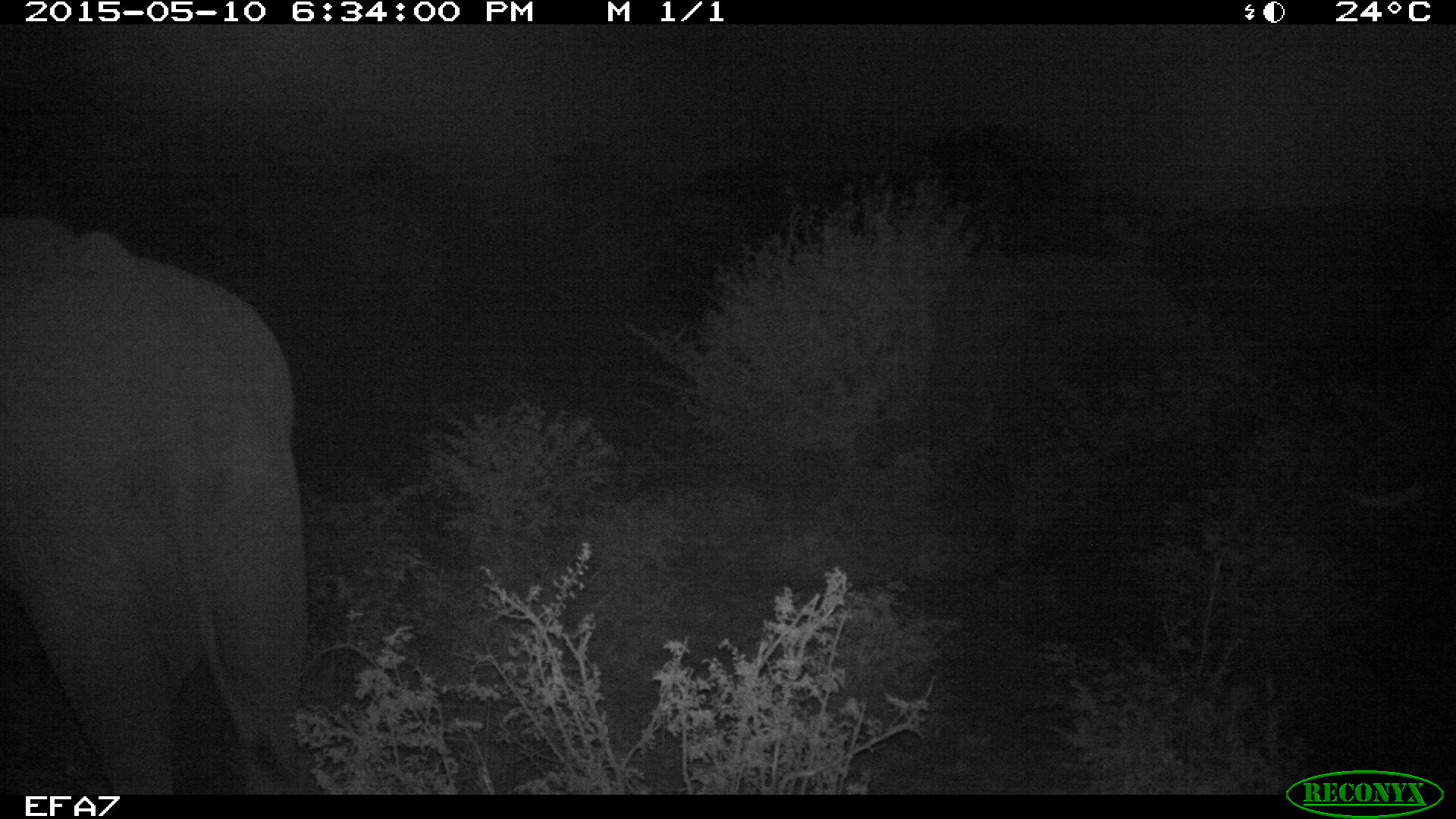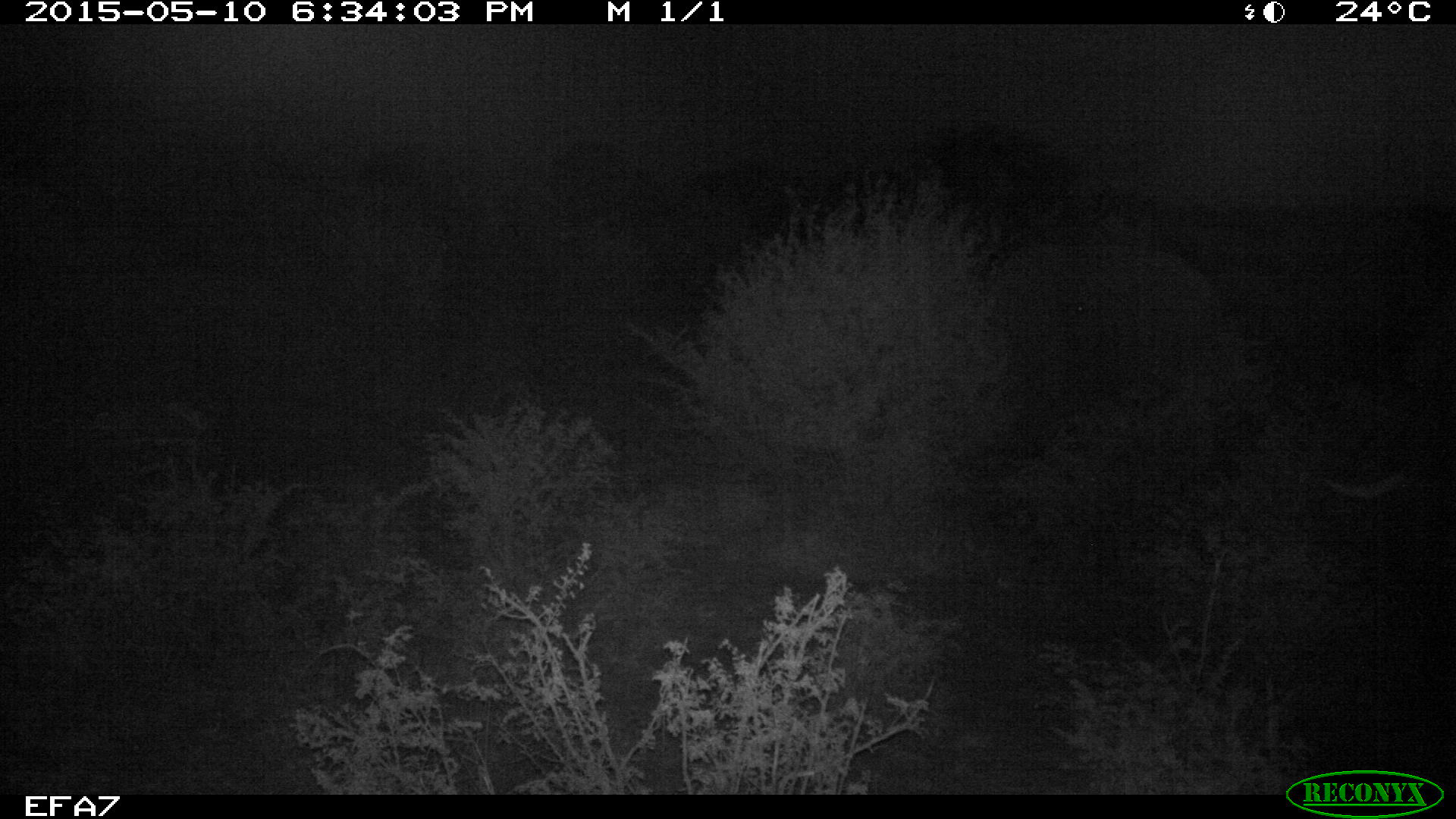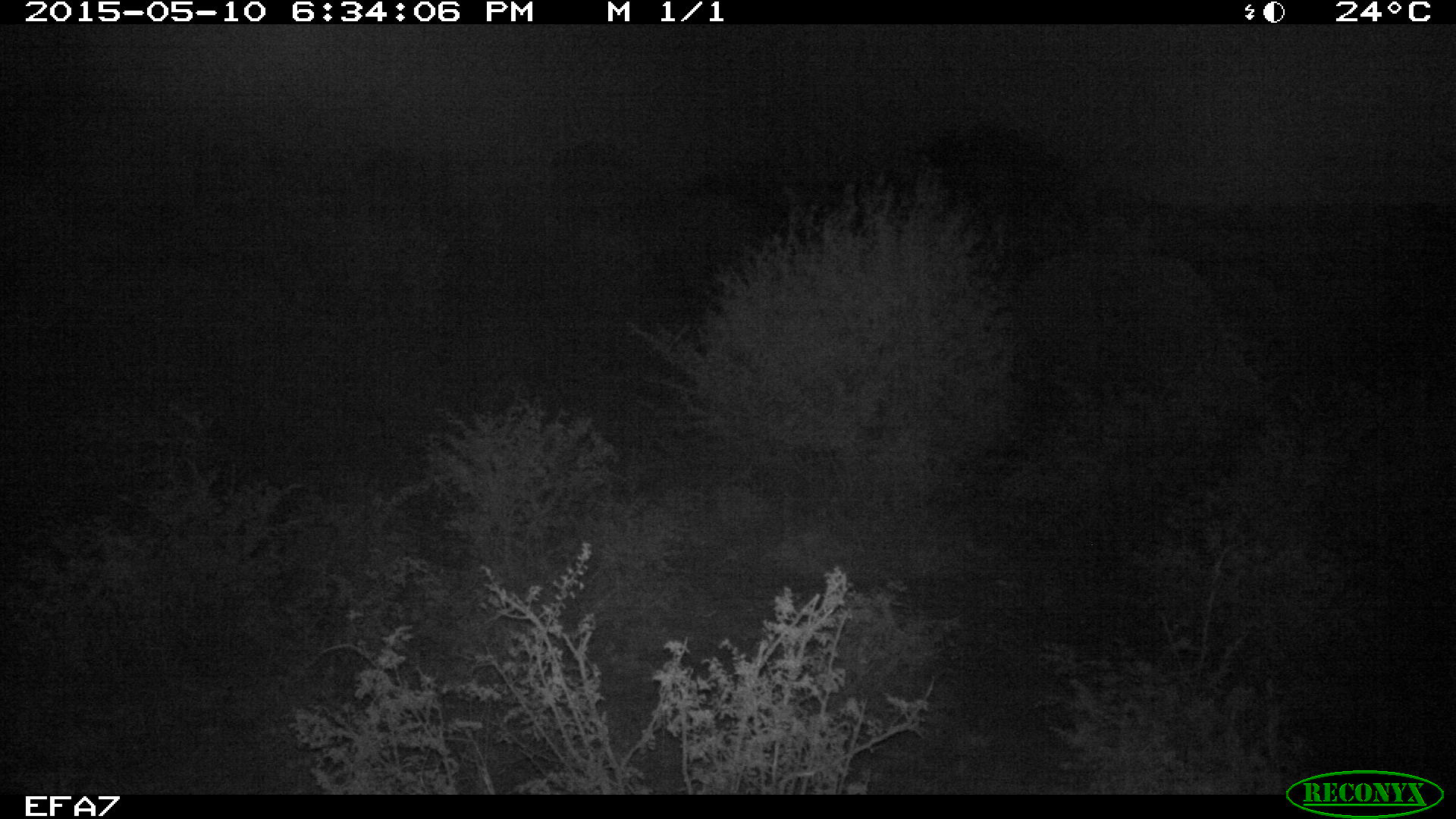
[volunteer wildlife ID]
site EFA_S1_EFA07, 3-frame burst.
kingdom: Animalia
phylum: Chordata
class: Mammalia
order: Proboscidea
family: Elephantidae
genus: Loxodonta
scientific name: Loxodonta africana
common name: african bush elephant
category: elephant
Elephant (african bush elephant) (Loxodonta africana), count 1. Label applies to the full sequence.